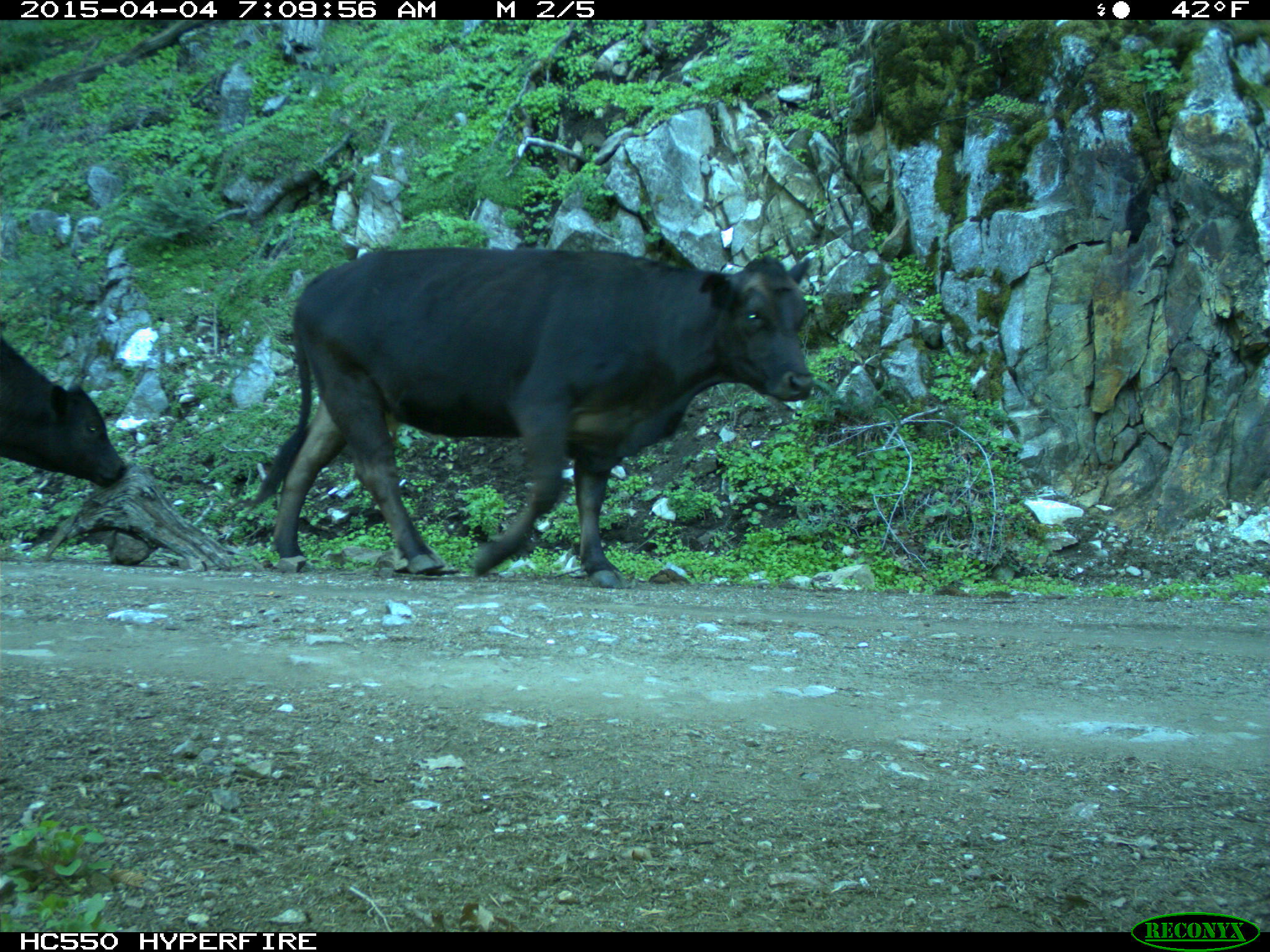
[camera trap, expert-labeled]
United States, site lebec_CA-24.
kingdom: Animalia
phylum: Chordata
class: Mammalia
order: Artiodactyla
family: Bovidae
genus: Bos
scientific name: Bos taurus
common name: domestic cow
Bos taurus (domestic cow).